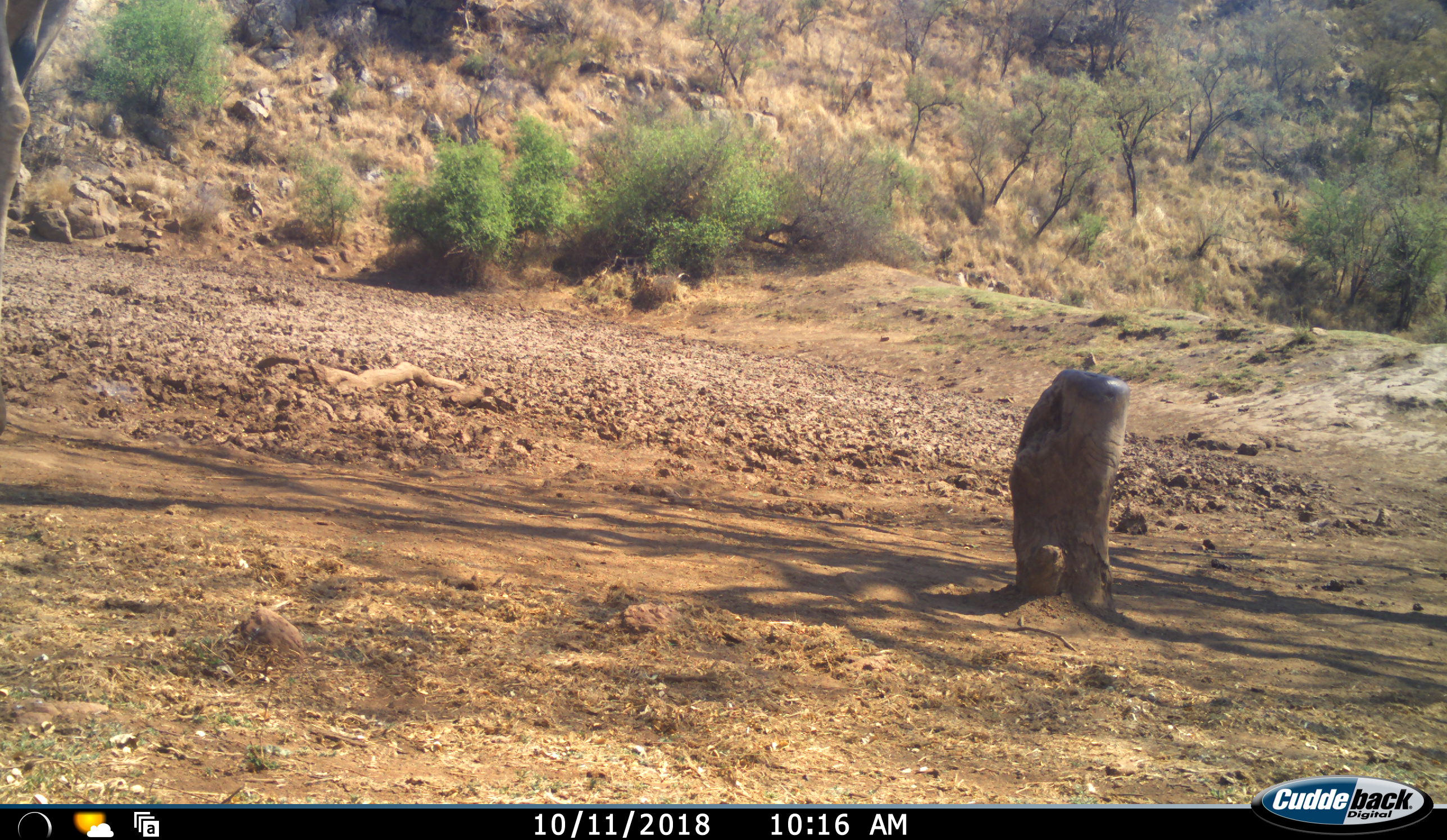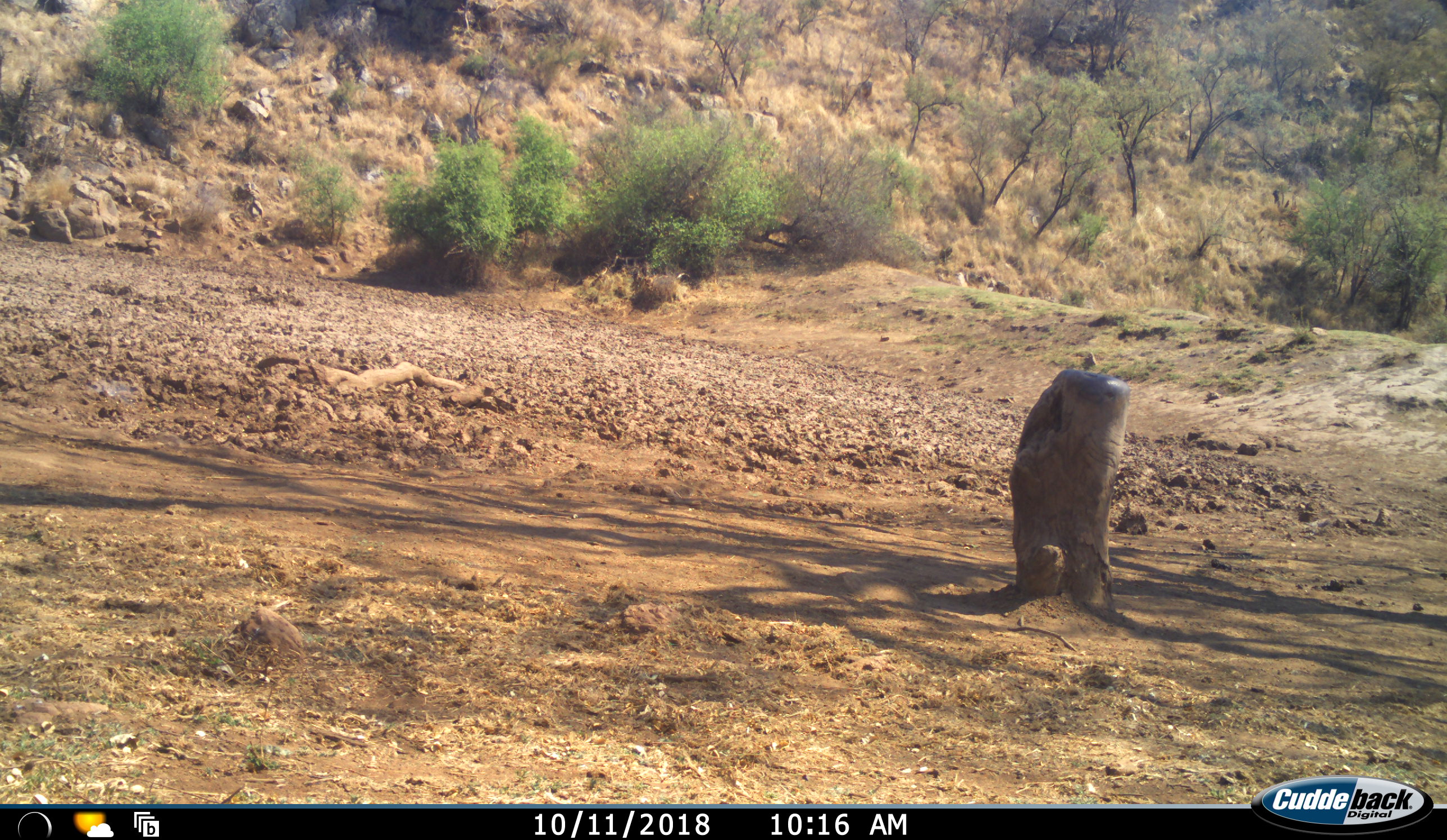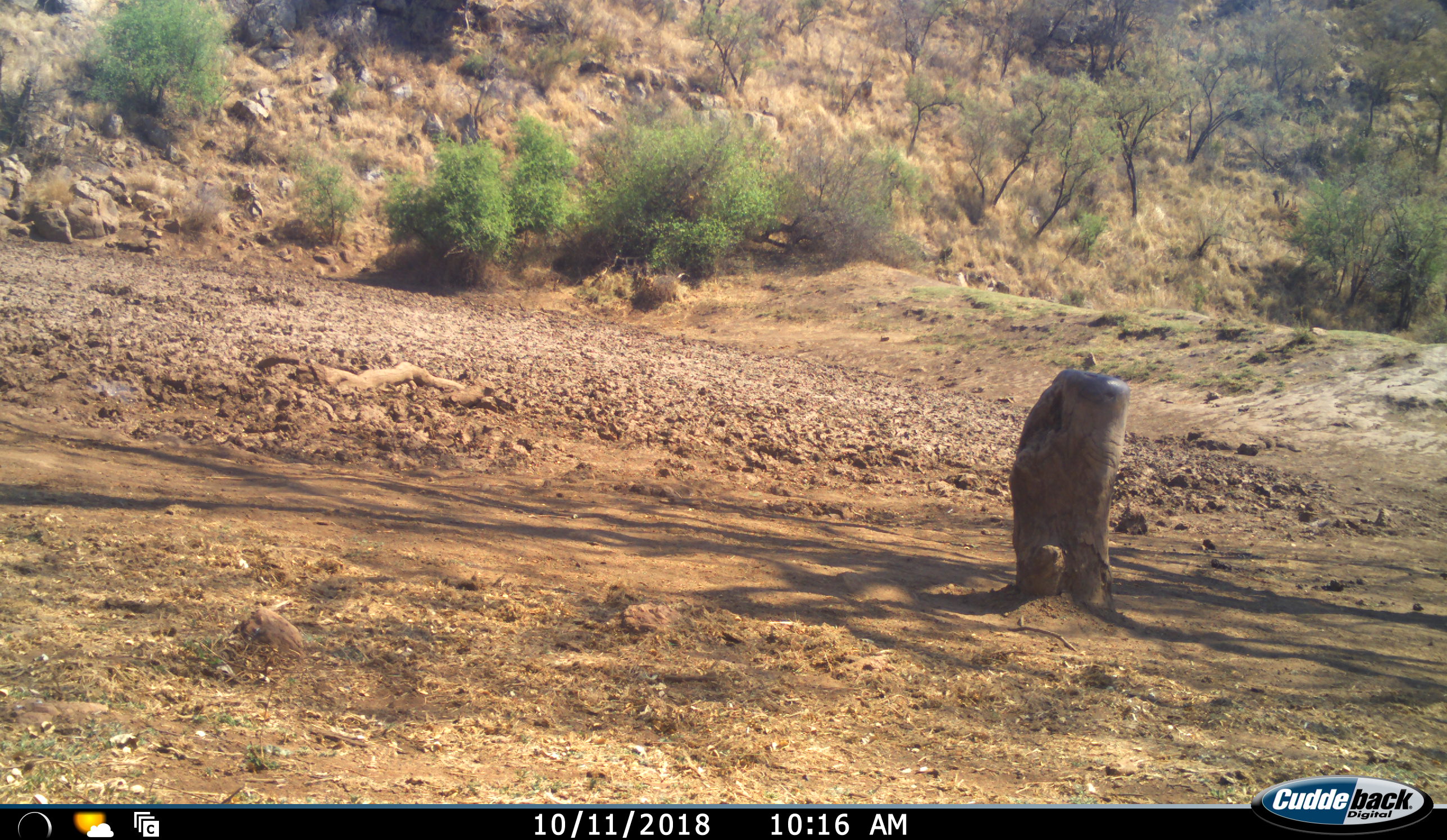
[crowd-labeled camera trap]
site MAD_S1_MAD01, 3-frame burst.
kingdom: Animalia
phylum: Chordata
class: Mammalia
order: Artiodactyla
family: Giraffidae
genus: Giraffa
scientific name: Giraffa camelopardalis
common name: giraffe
Giraffe (Giraffa camelopardalis), count 1. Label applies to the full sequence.